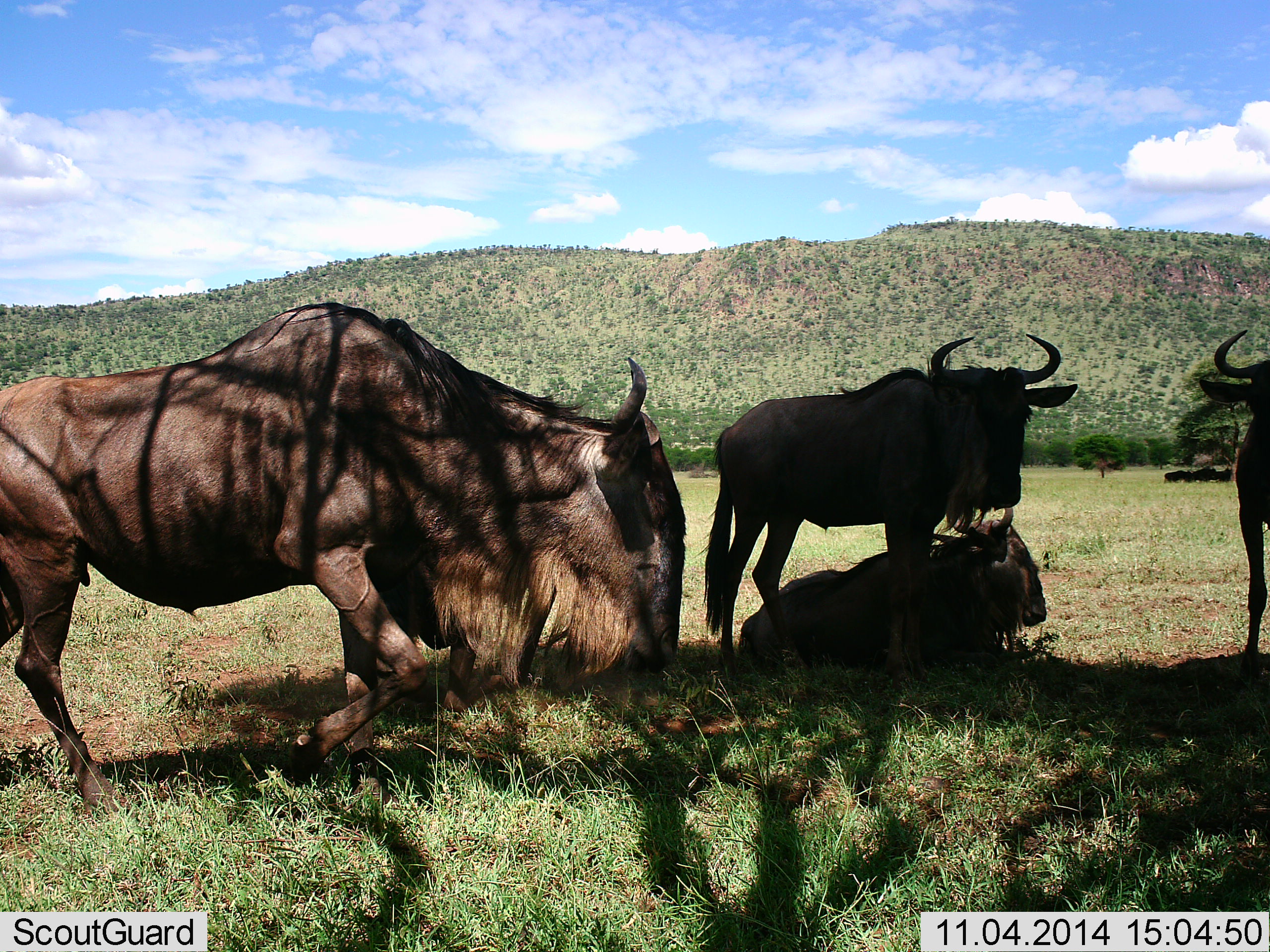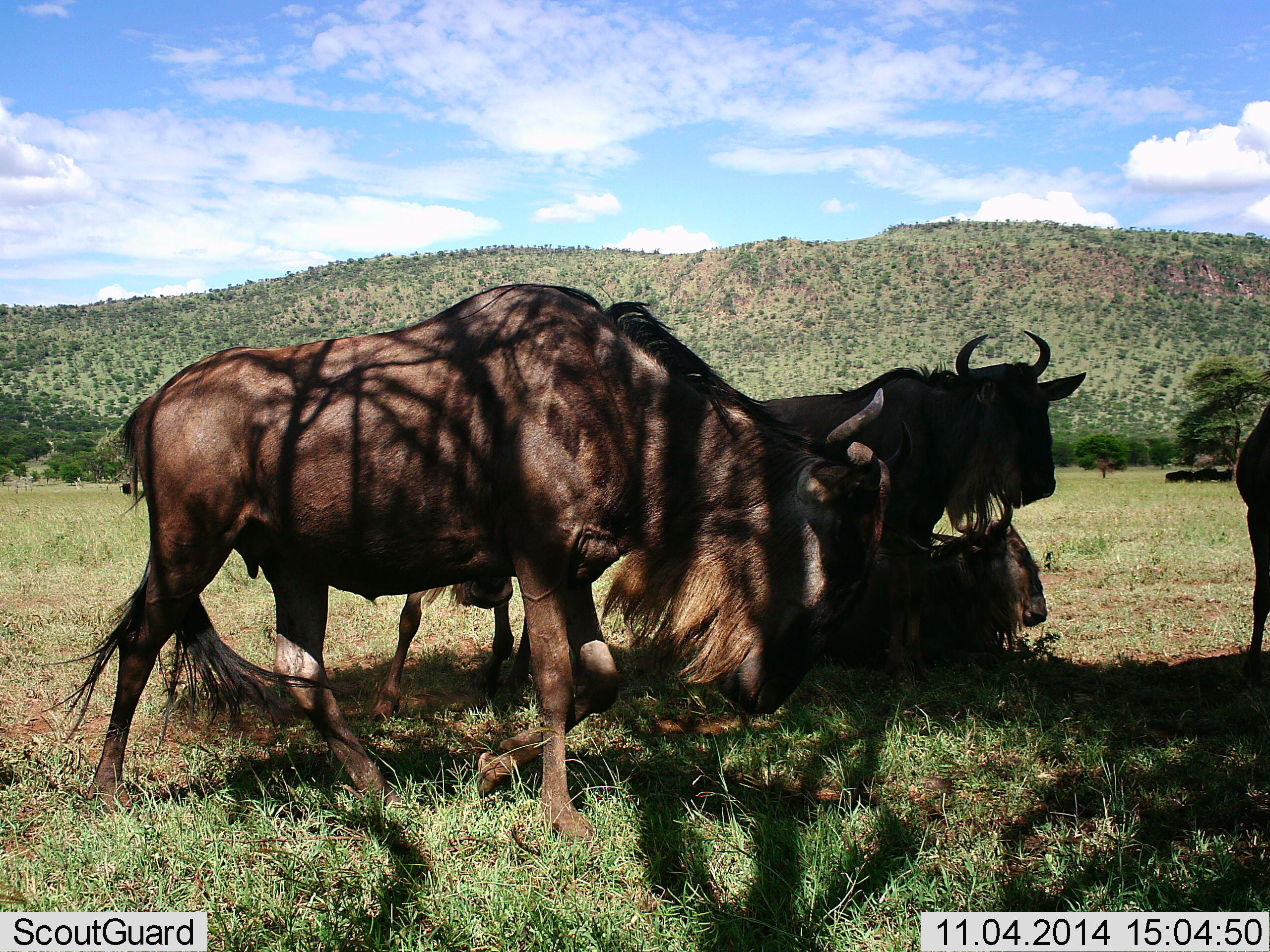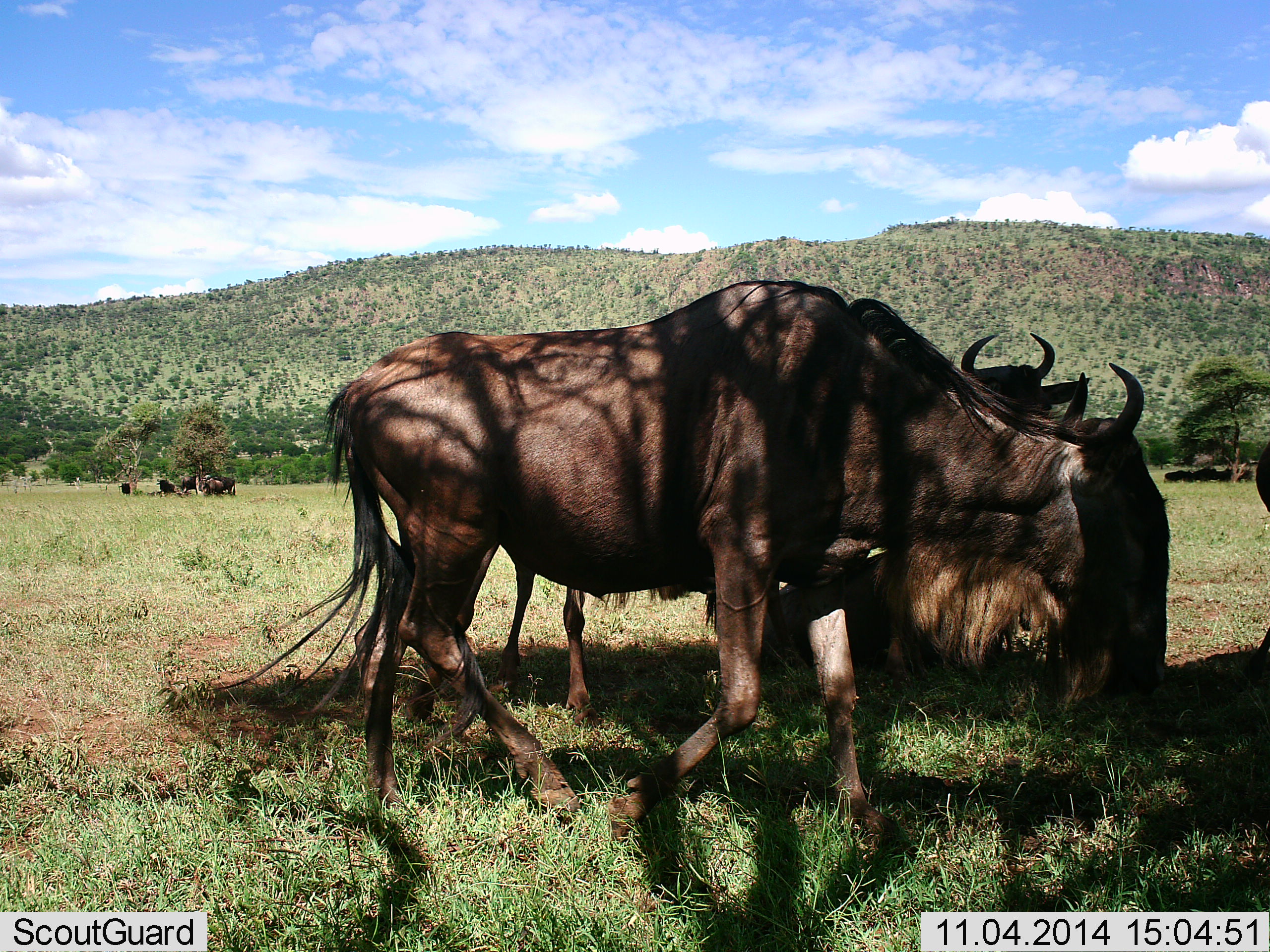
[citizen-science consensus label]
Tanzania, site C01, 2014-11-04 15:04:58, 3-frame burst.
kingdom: Animalia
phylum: Chordata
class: Mammalia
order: Artiodactyla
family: Bovidae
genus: Connochaetes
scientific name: Connochaetes taurinus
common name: blue wildebeest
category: wildebeest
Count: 5.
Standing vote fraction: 100%.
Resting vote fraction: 100%.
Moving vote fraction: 60%.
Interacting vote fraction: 0%.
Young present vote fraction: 0%.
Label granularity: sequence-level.